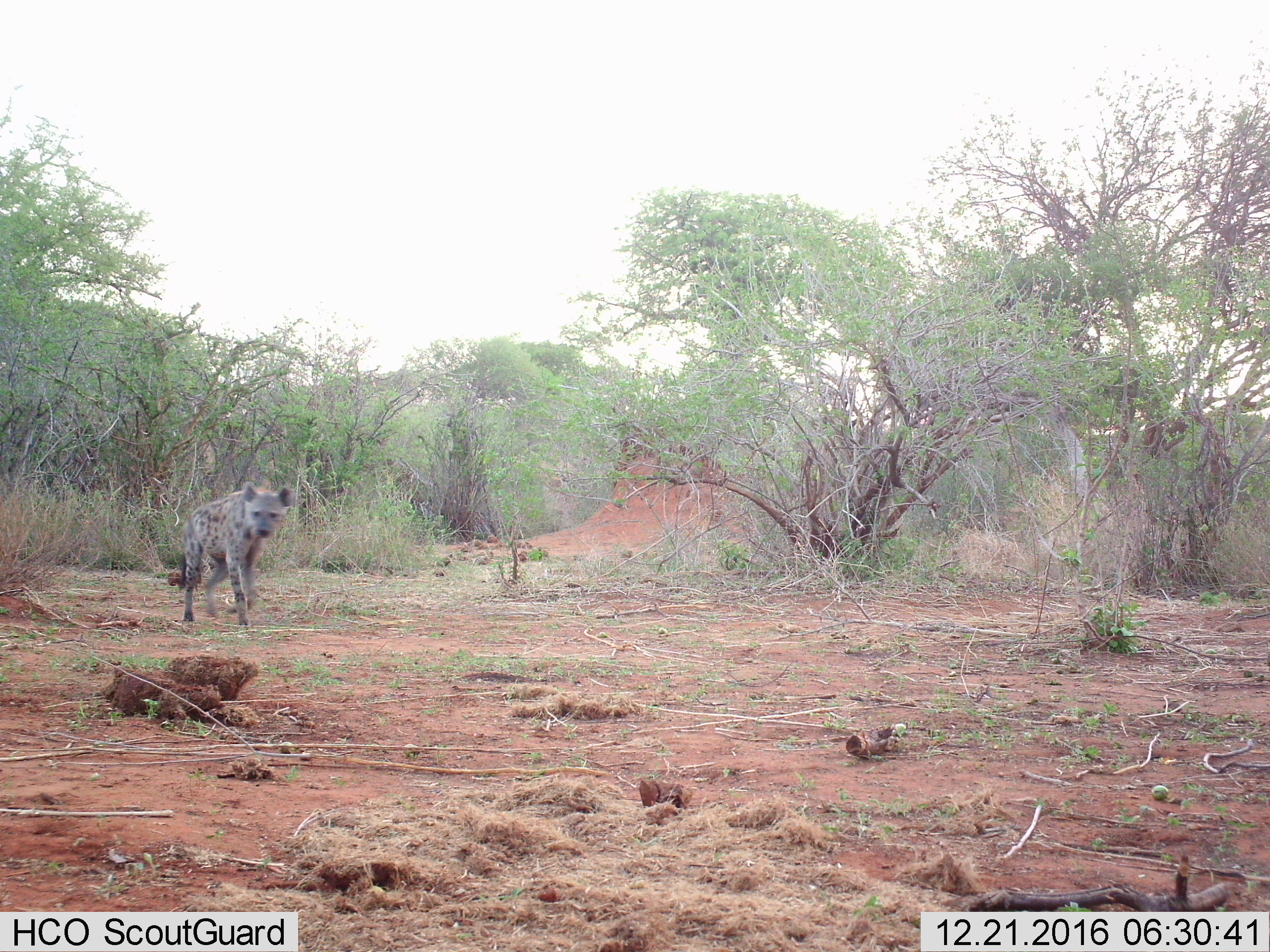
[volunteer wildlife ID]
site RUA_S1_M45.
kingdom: Animalia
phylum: Chordata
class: Mammalia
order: Carnivora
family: Hyaenidae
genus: Crocuta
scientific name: Crocuta crocuta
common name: spotted hyena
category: hyenaspotted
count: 1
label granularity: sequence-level